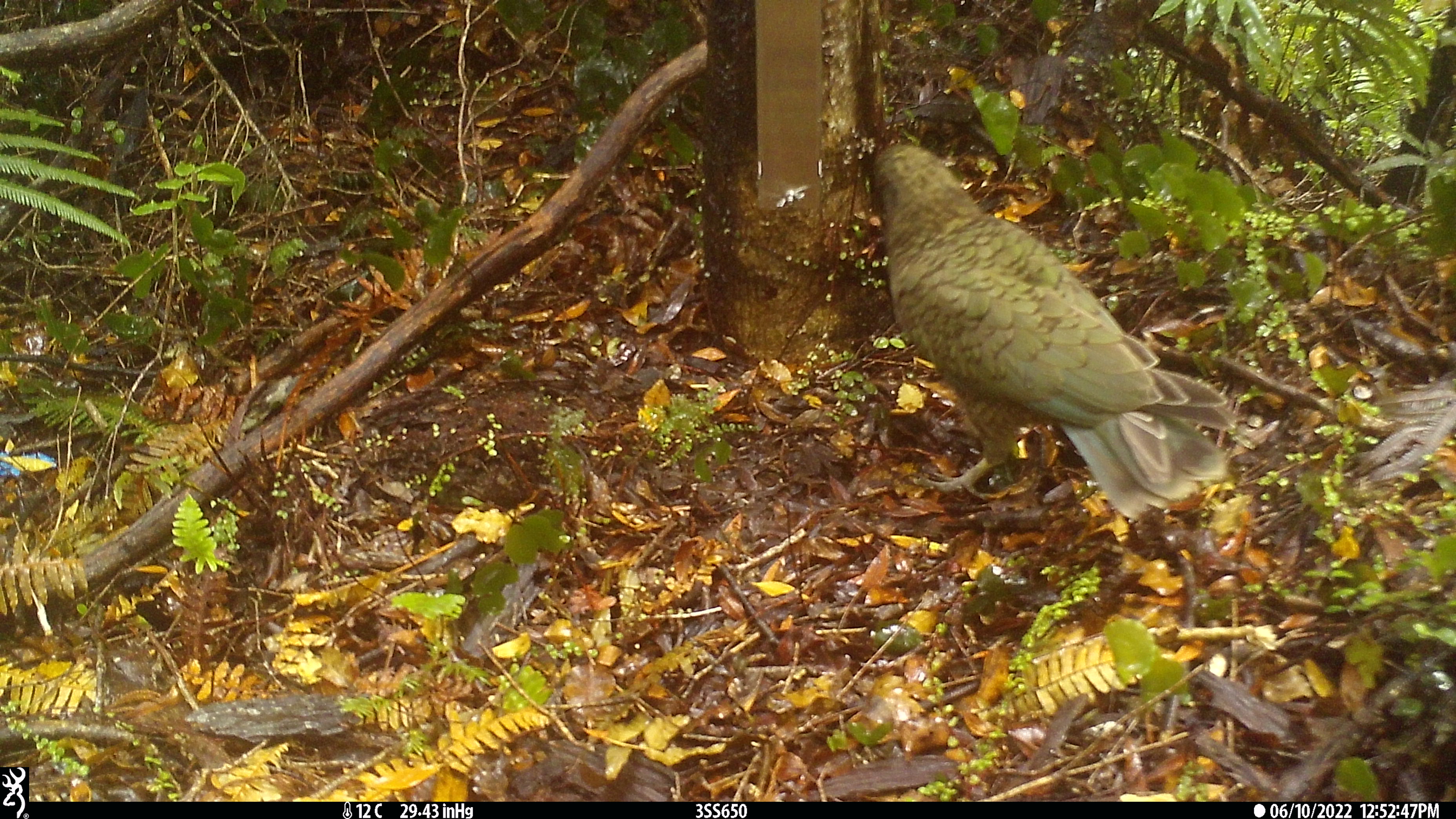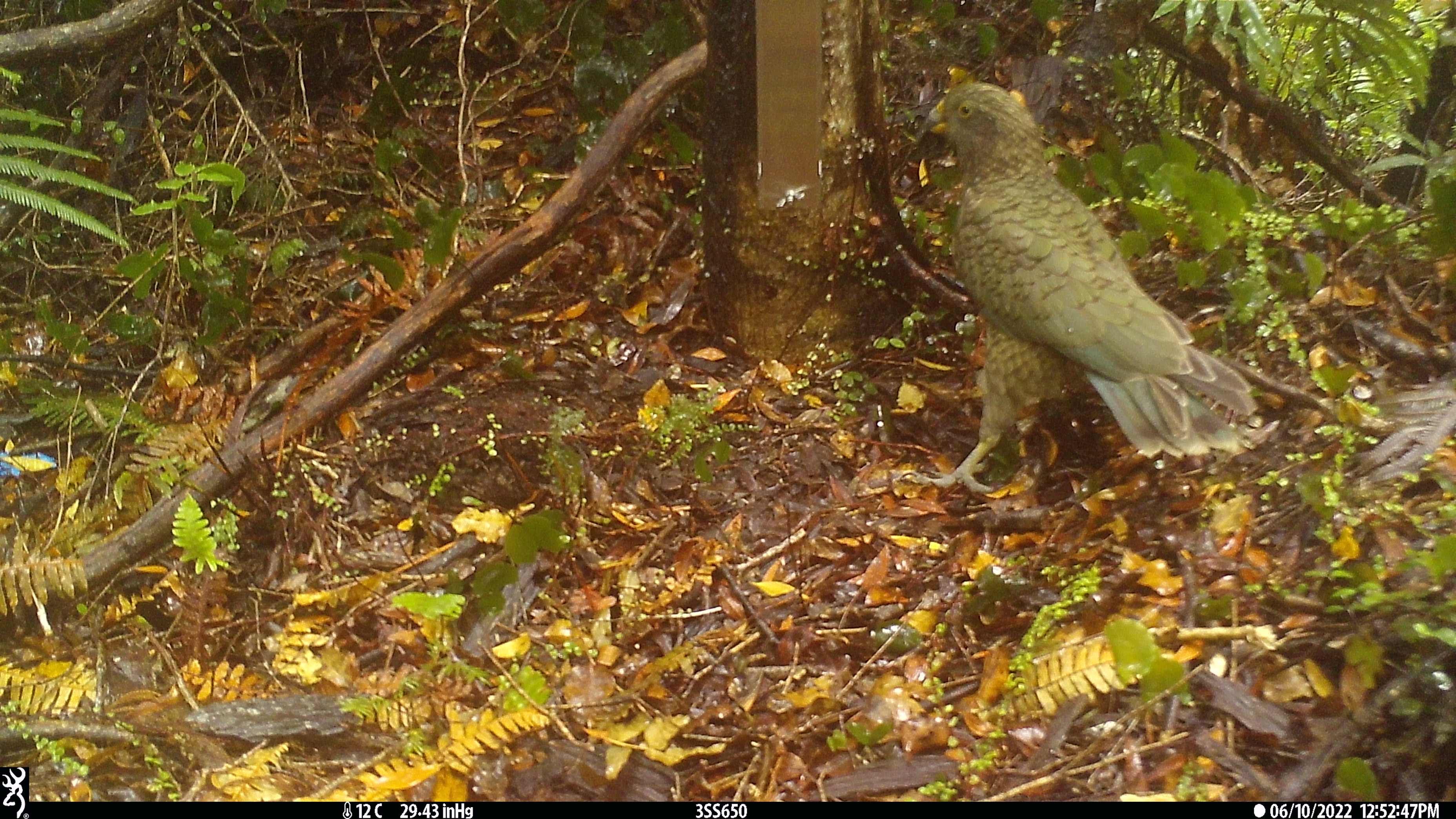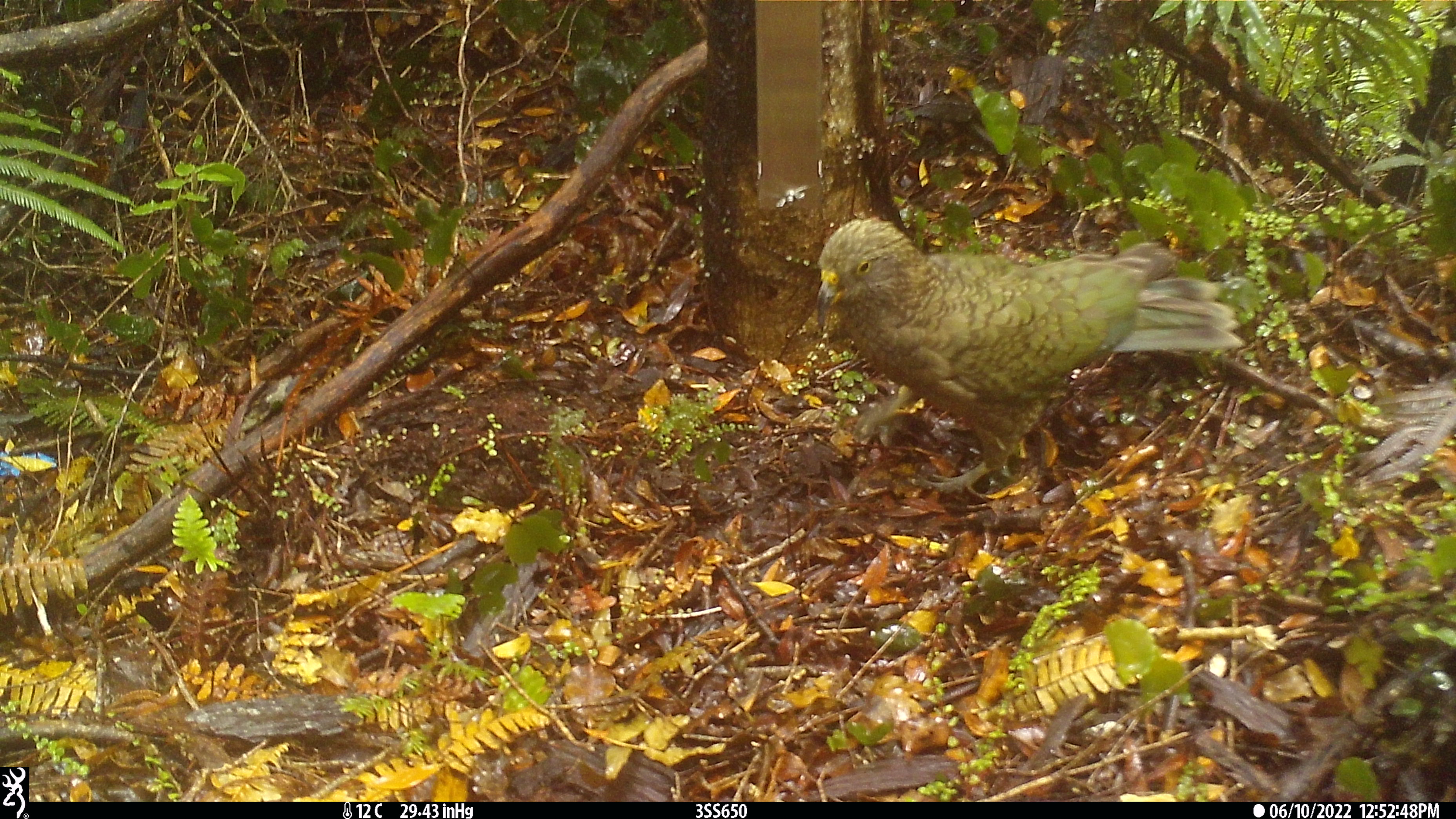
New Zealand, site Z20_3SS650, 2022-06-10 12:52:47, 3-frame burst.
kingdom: Animalia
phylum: Chordata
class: Aves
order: Psittaciformes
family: Strigopidae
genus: Nestor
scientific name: Nestor notabilis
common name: kea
Kea (Nestor notabilis).